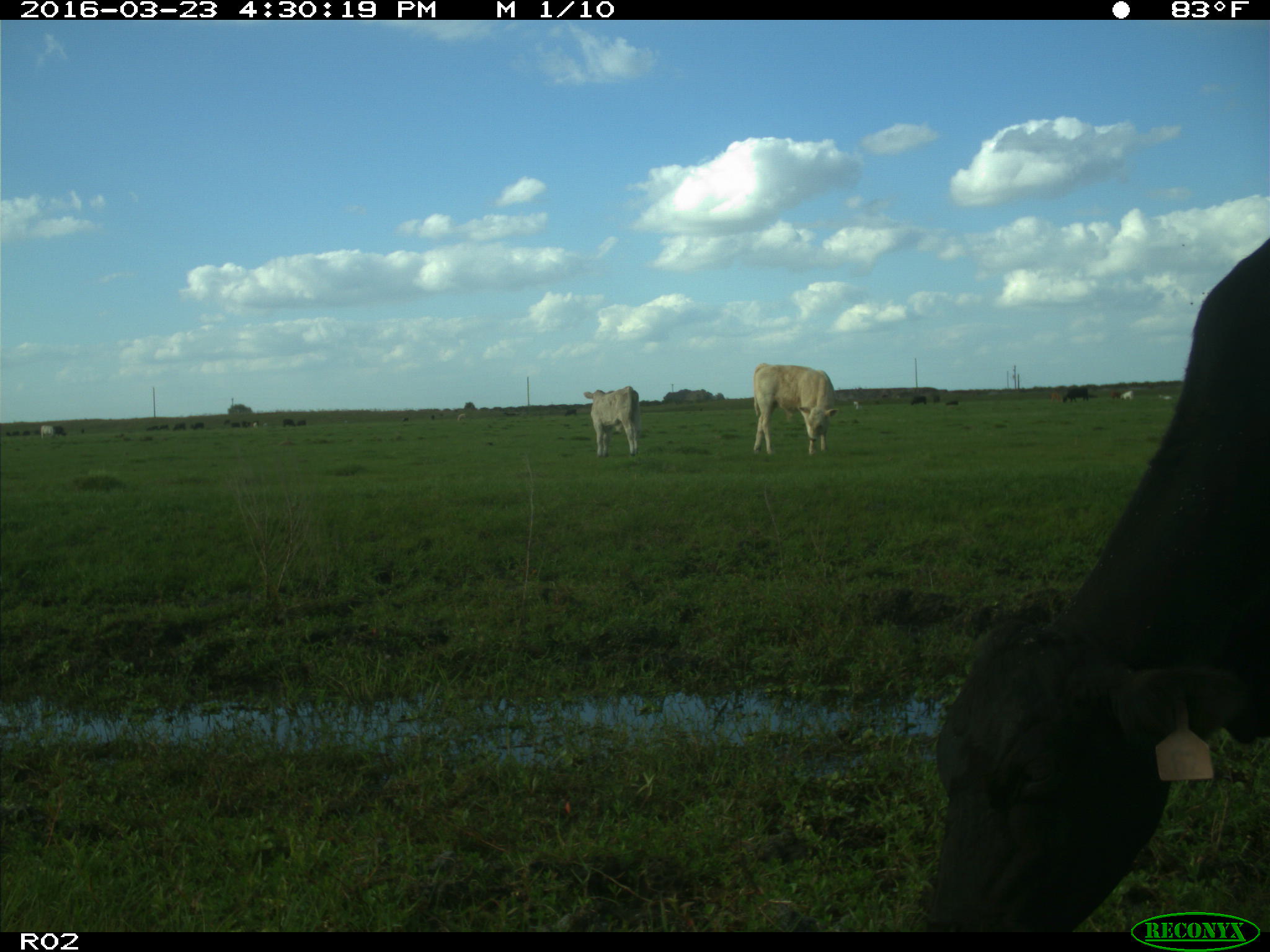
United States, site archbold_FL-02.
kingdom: Animalia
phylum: Chordata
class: Mammalia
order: Artiodactyla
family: Bovidae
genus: Bos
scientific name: Bos taurus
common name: domestic cow